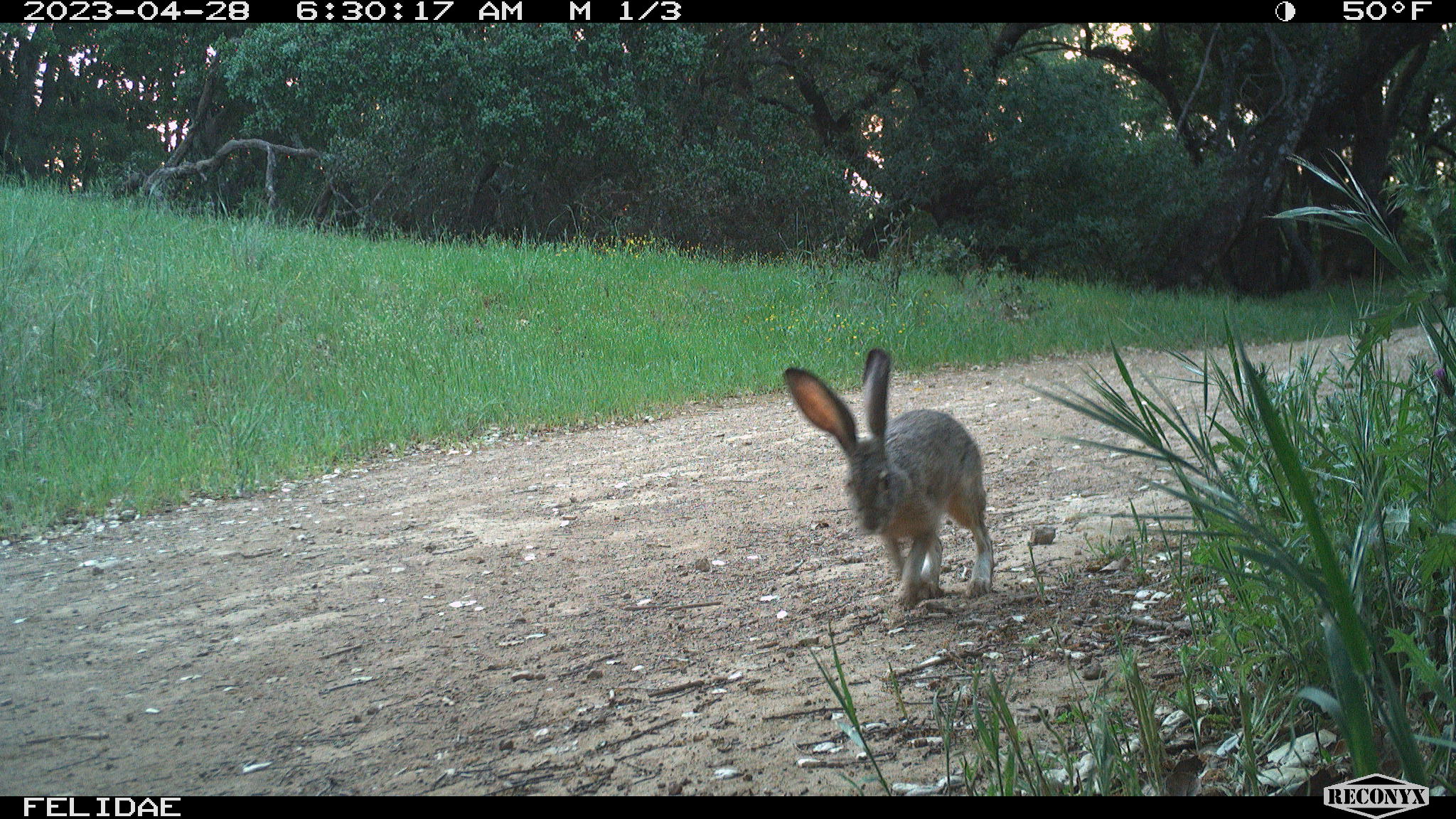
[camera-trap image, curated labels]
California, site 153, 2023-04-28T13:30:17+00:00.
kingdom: Animalia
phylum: Chordata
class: Mammalia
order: Lagomorpha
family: Leporidae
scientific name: Leporidae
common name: rabbit